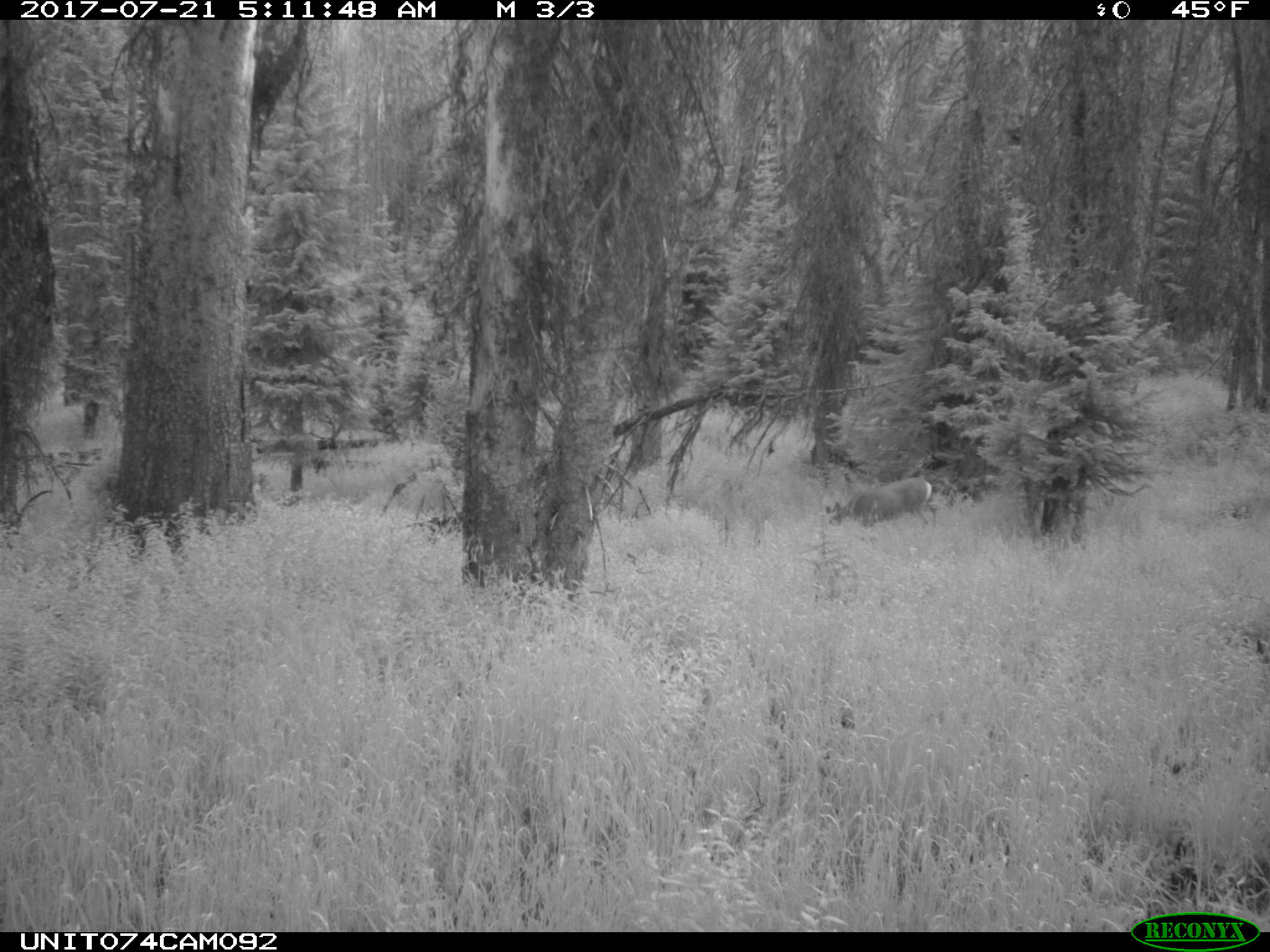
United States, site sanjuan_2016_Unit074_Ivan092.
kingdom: Animalia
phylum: Chordata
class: Mammalia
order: Artiodactyla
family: Cervidae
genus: Odocoileus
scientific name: Odocoileus hemionus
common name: mule deer